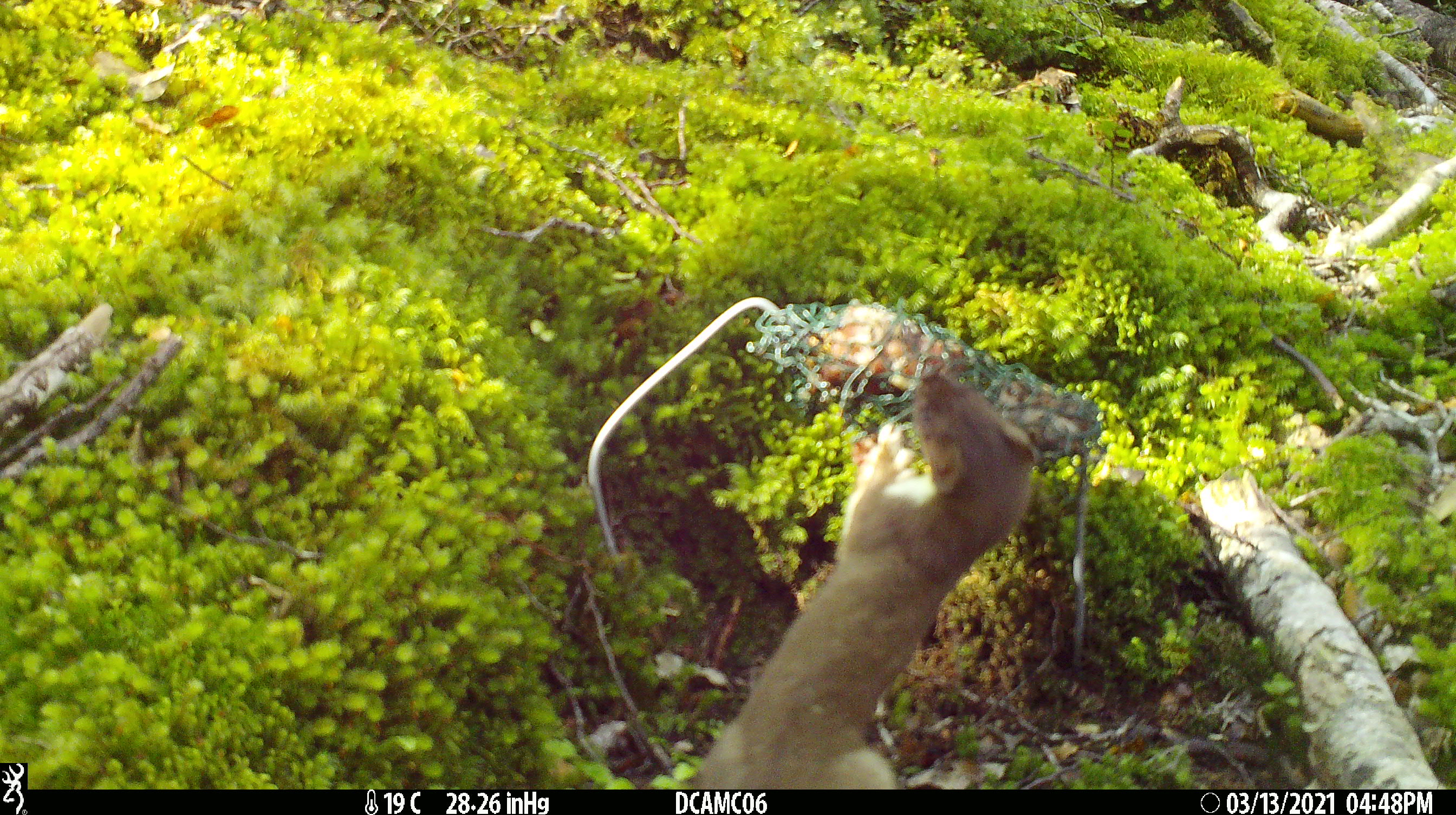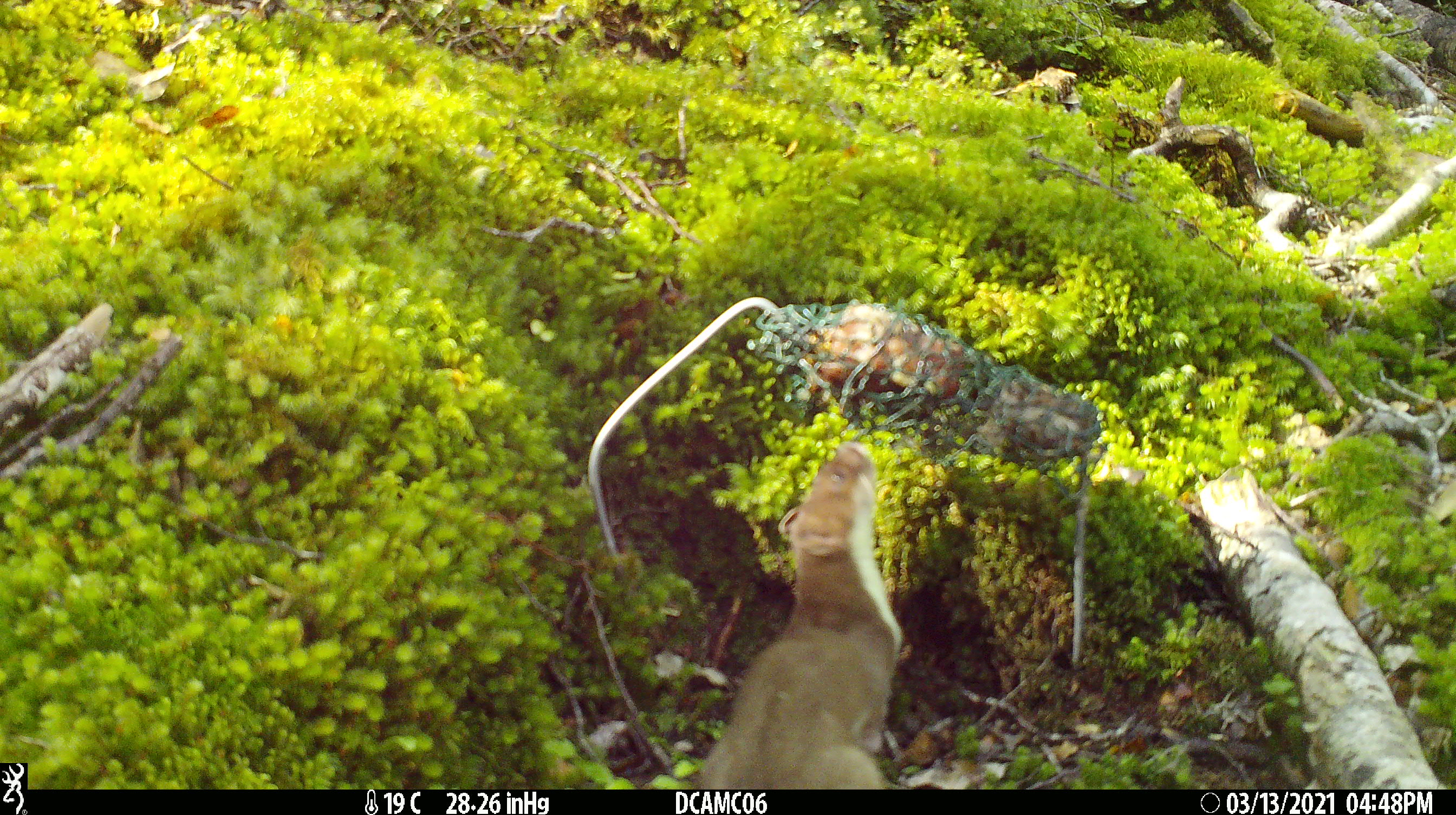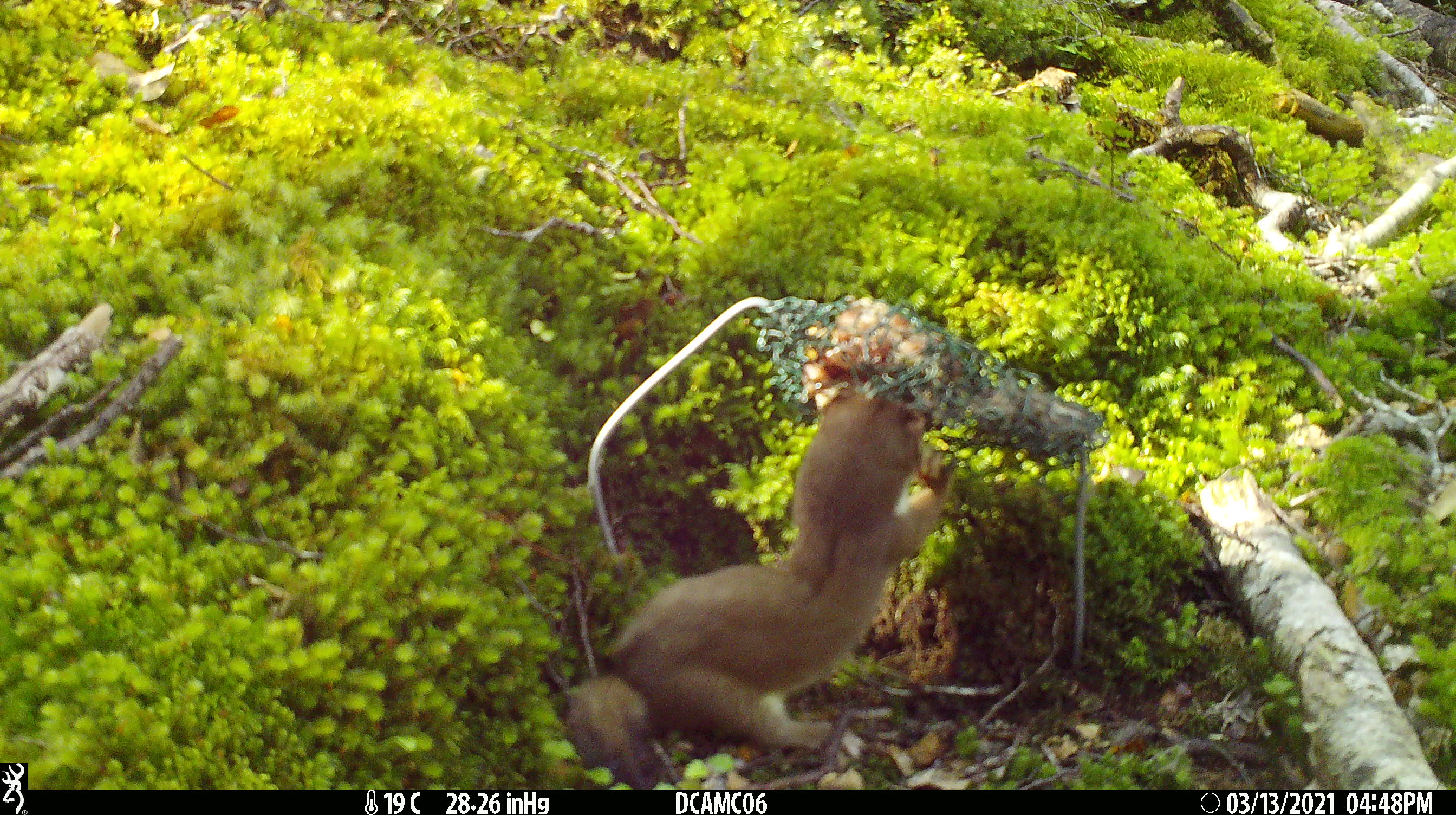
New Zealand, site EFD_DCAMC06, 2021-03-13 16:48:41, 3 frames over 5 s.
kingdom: Animalia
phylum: Chordata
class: Mammalia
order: Carnivora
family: Mustelidae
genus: Mustela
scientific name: Mustela erminea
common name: stoat